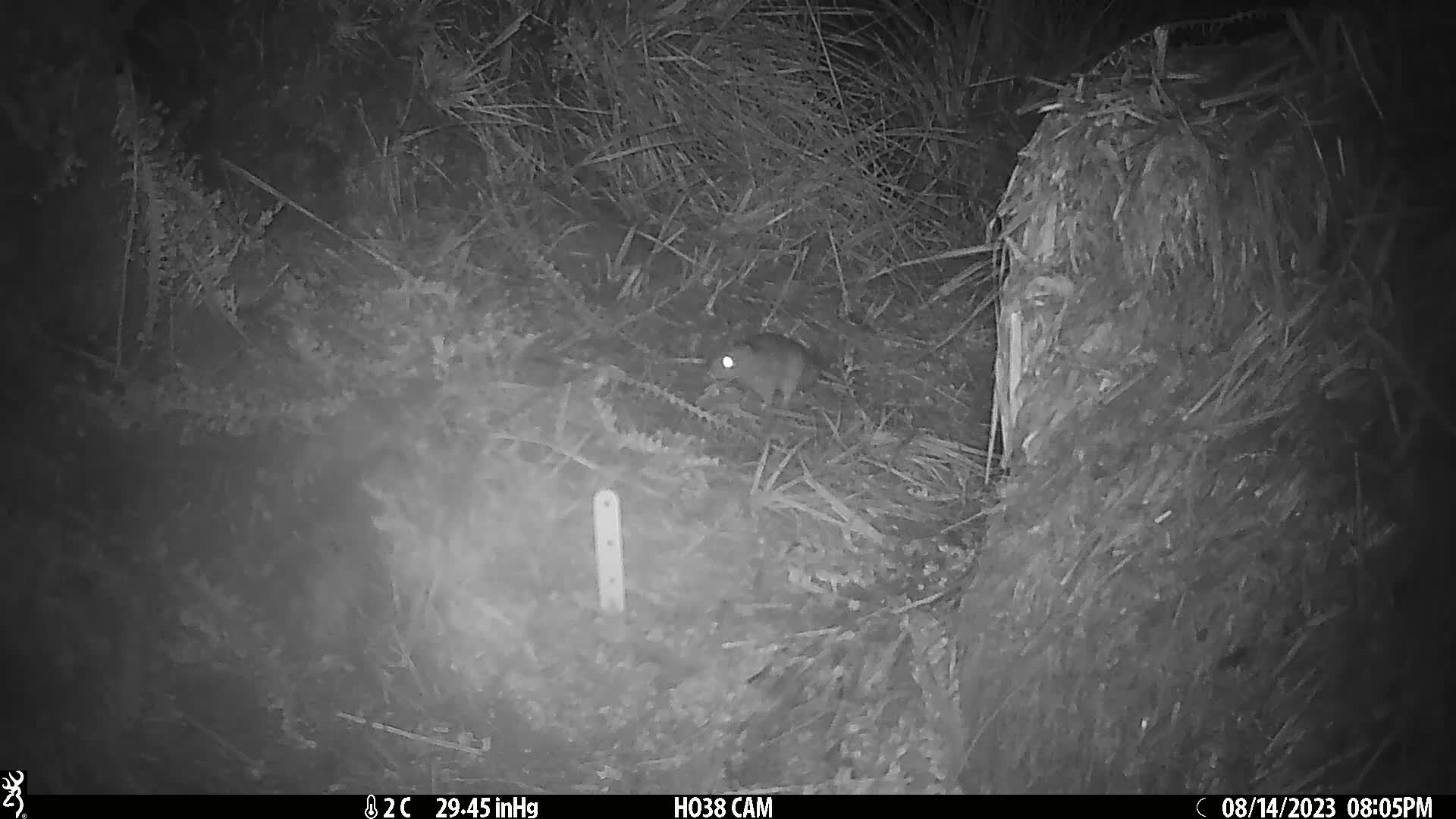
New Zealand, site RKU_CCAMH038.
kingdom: Animalia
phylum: Chordata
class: Mammalia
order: Rodentia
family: Muridae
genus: Rattus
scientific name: Rattus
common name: rat